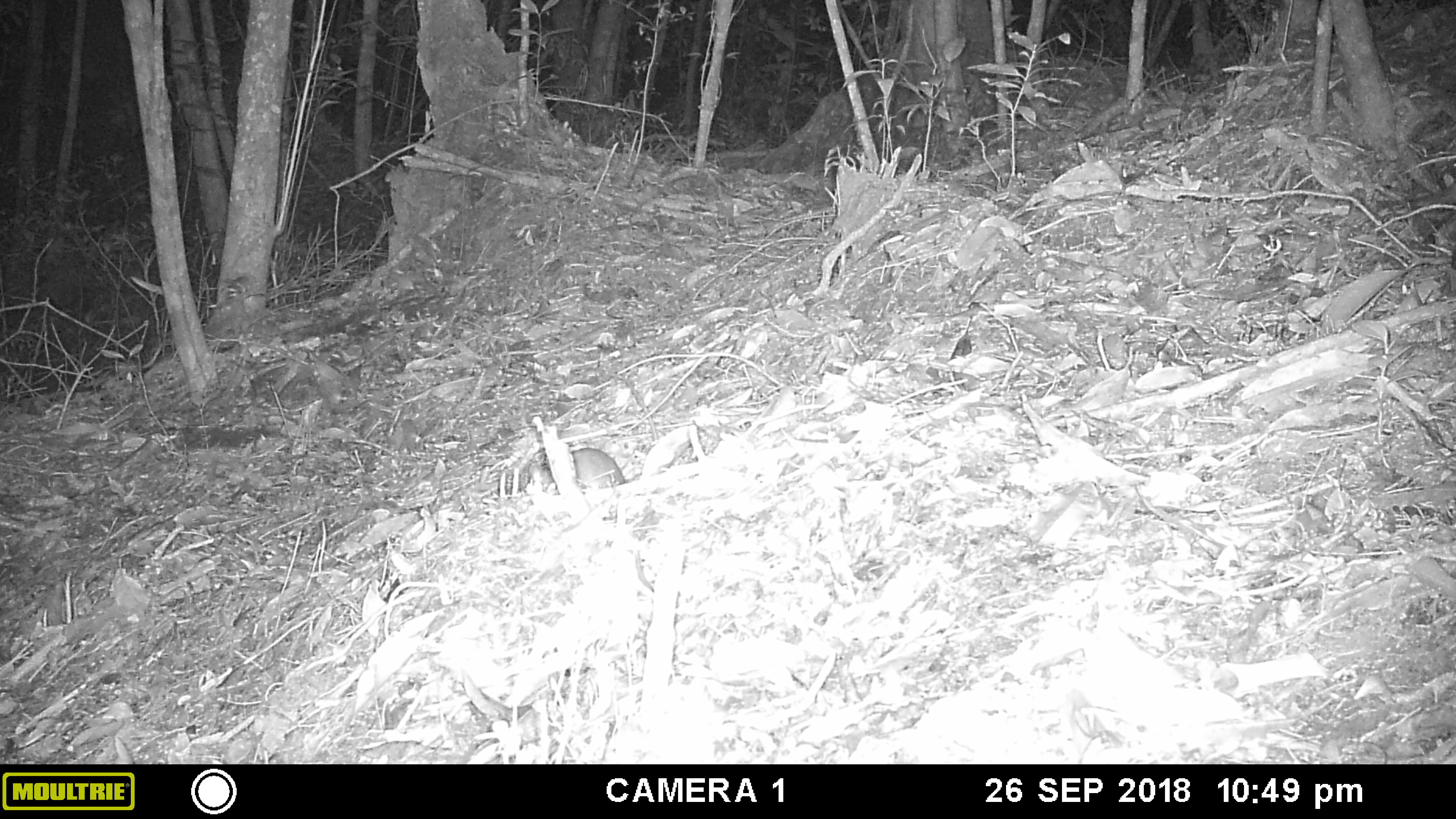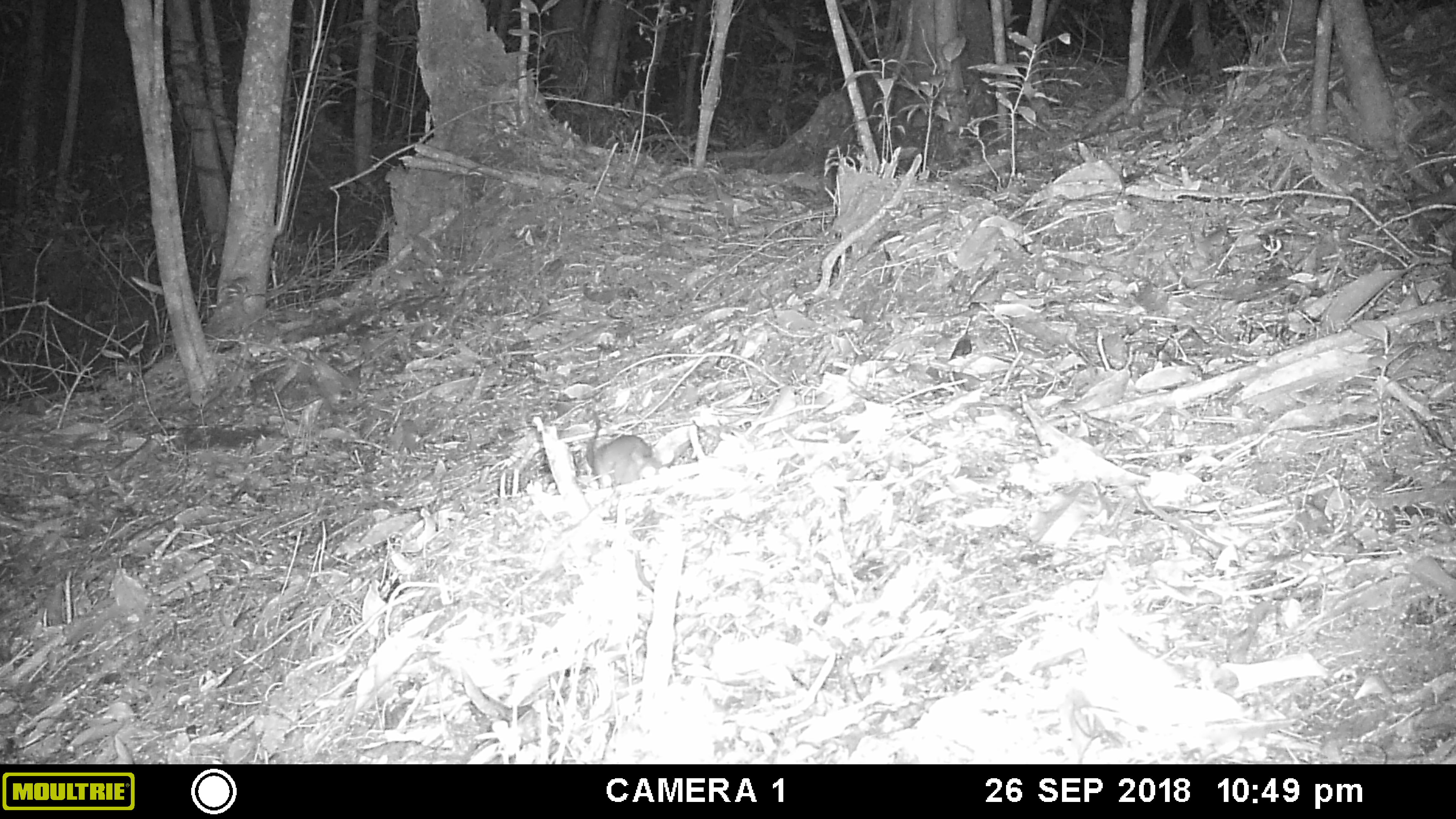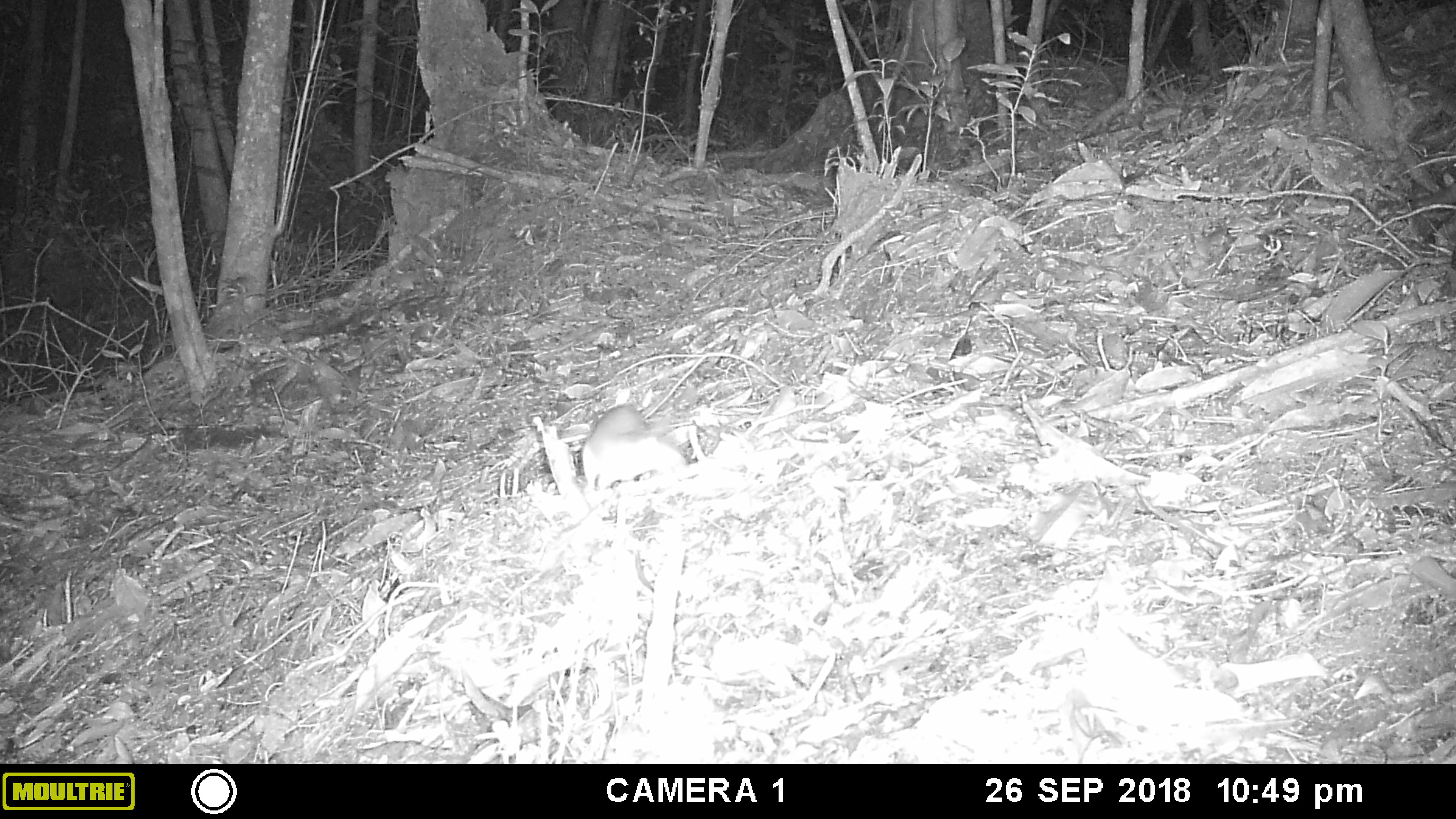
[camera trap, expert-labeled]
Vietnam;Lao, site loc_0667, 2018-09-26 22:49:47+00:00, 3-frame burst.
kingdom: Animalia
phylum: Chordata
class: Mammalia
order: Rodentia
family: Muridae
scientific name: Muridae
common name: old-world mice and rats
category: unidentified murid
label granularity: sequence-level